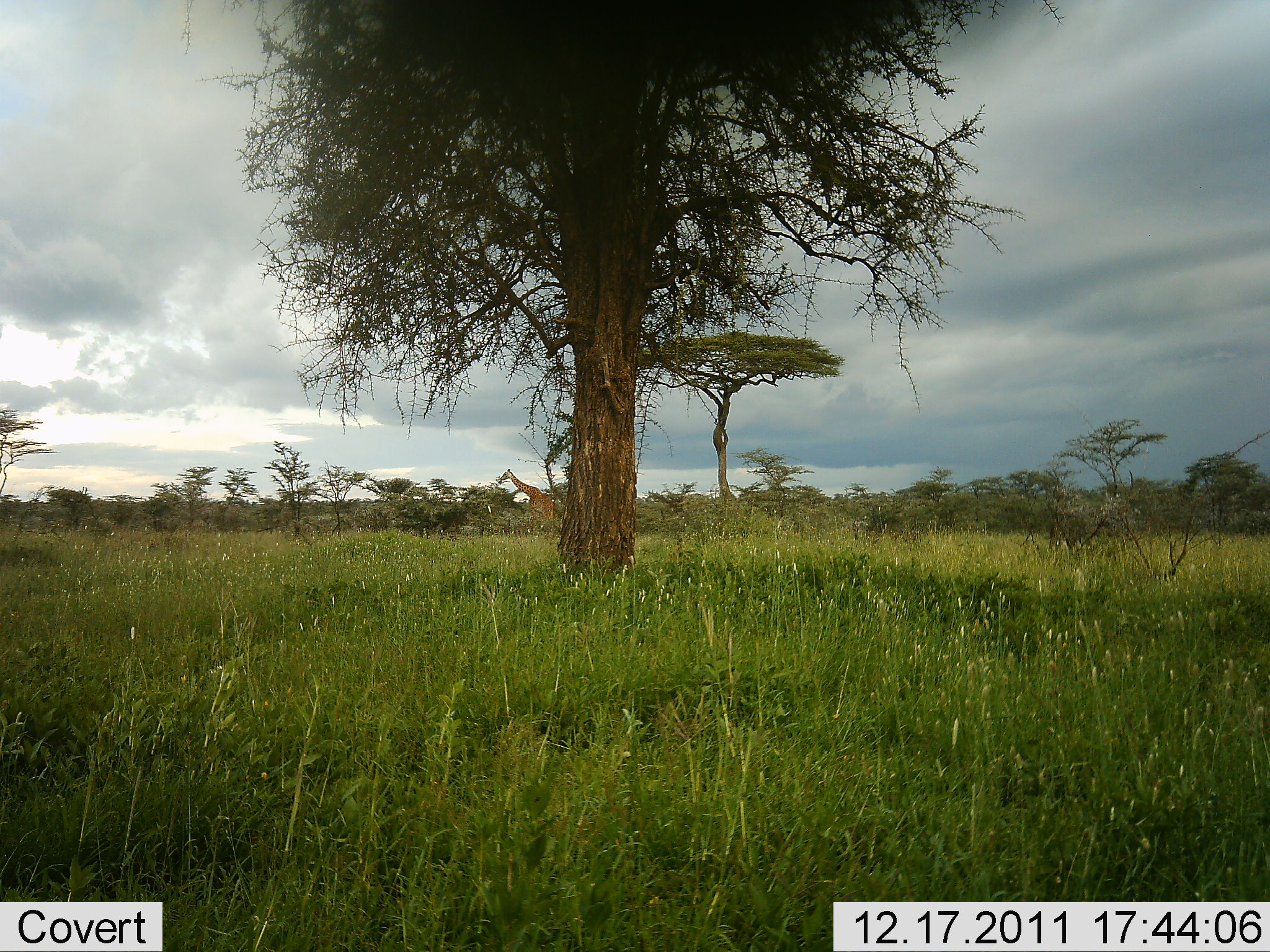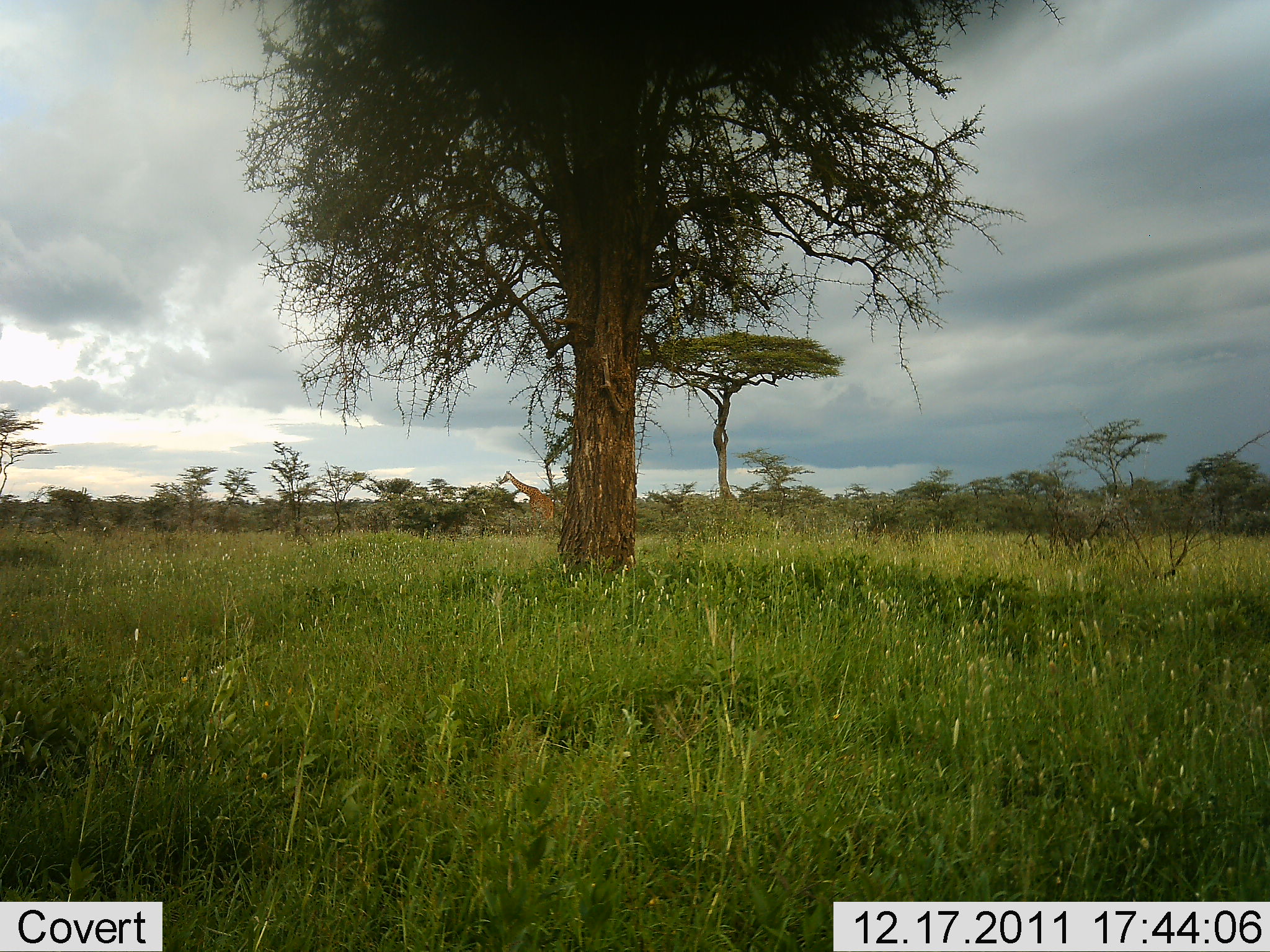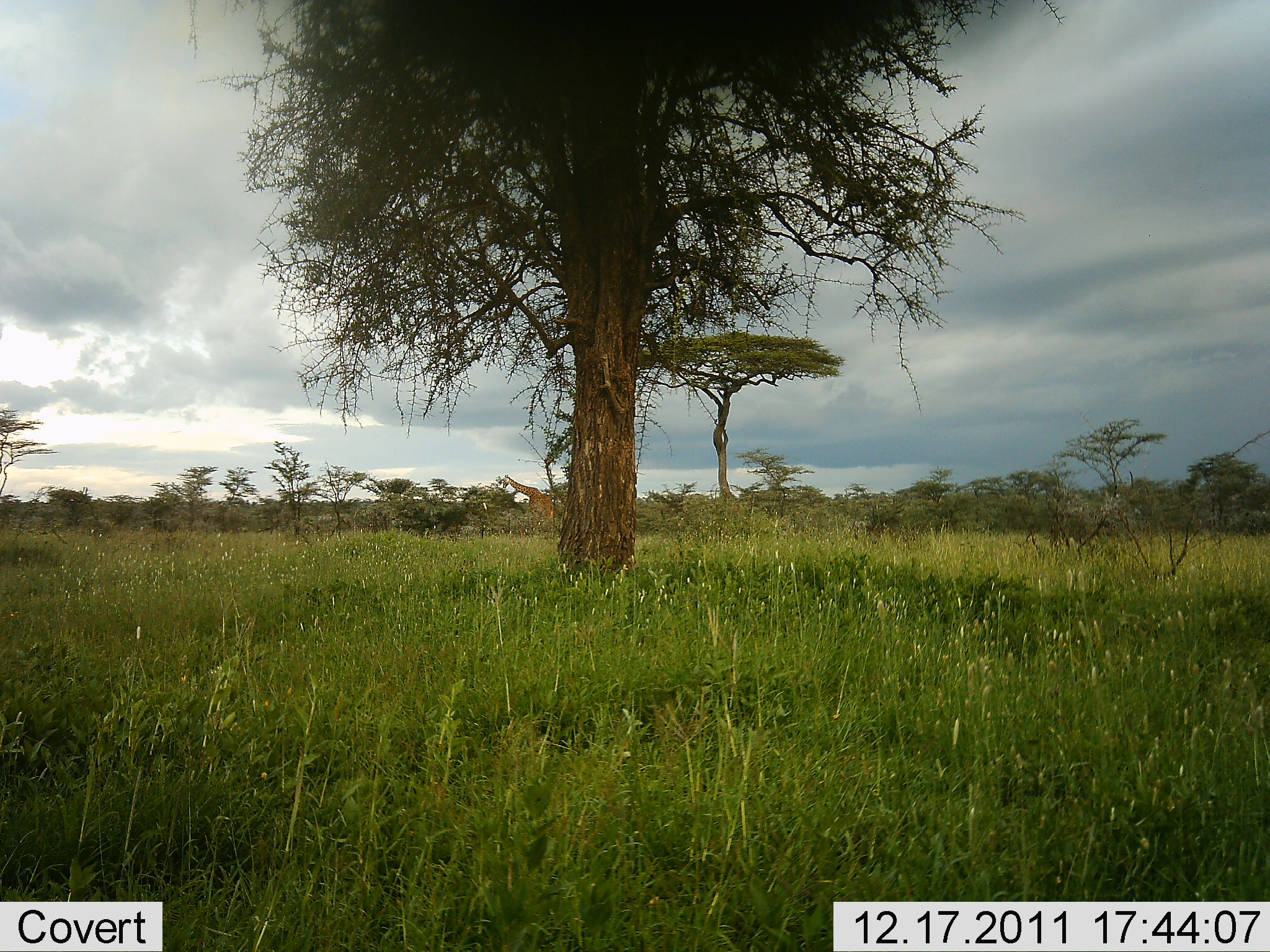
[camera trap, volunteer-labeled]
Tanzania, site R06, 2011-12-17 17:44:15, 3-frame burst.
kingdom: Animalia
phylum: Chordata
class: Mammalia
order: Artiodactyla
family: Giraffidae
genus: Giraffa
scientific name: Giraffa camelopardalis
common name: giraffe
Giraffe (Giraffa camelopardalis), count 1. Behavior (volunteer vote fractions): standing 42%, resting 0%, moving 0%, interacting 0%. Young present (vote fraction): 0%. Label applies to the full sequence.